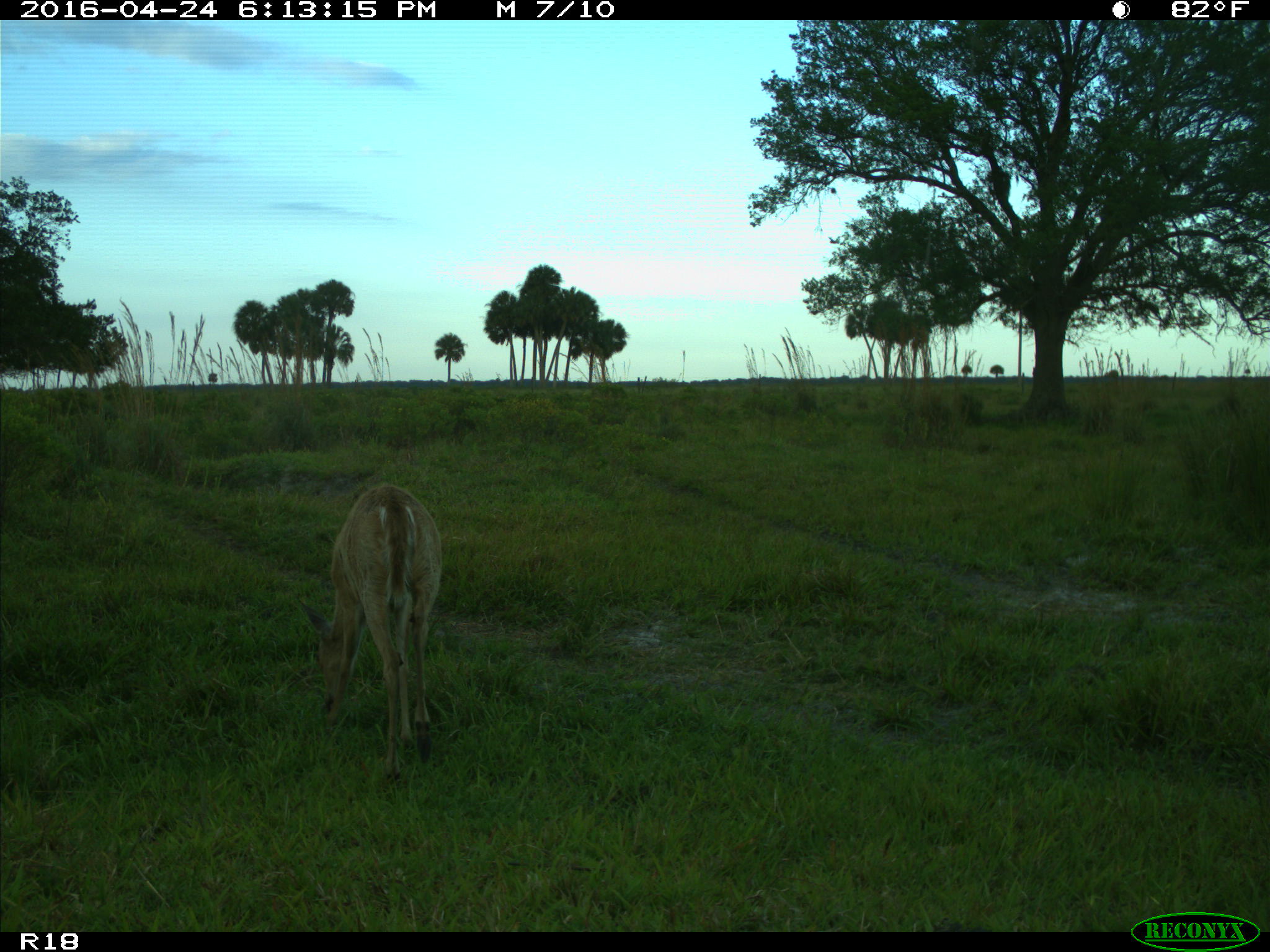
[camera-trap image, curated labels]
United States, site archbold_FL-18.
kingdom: Animalia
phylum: Chordata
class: Mammalia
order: Artiodactyla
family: Cervidae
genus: Odocoileus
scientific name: Odocoileus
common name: deer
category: unidentified deer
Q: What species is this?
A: Unidentified deer (deer) (Odocoileus).